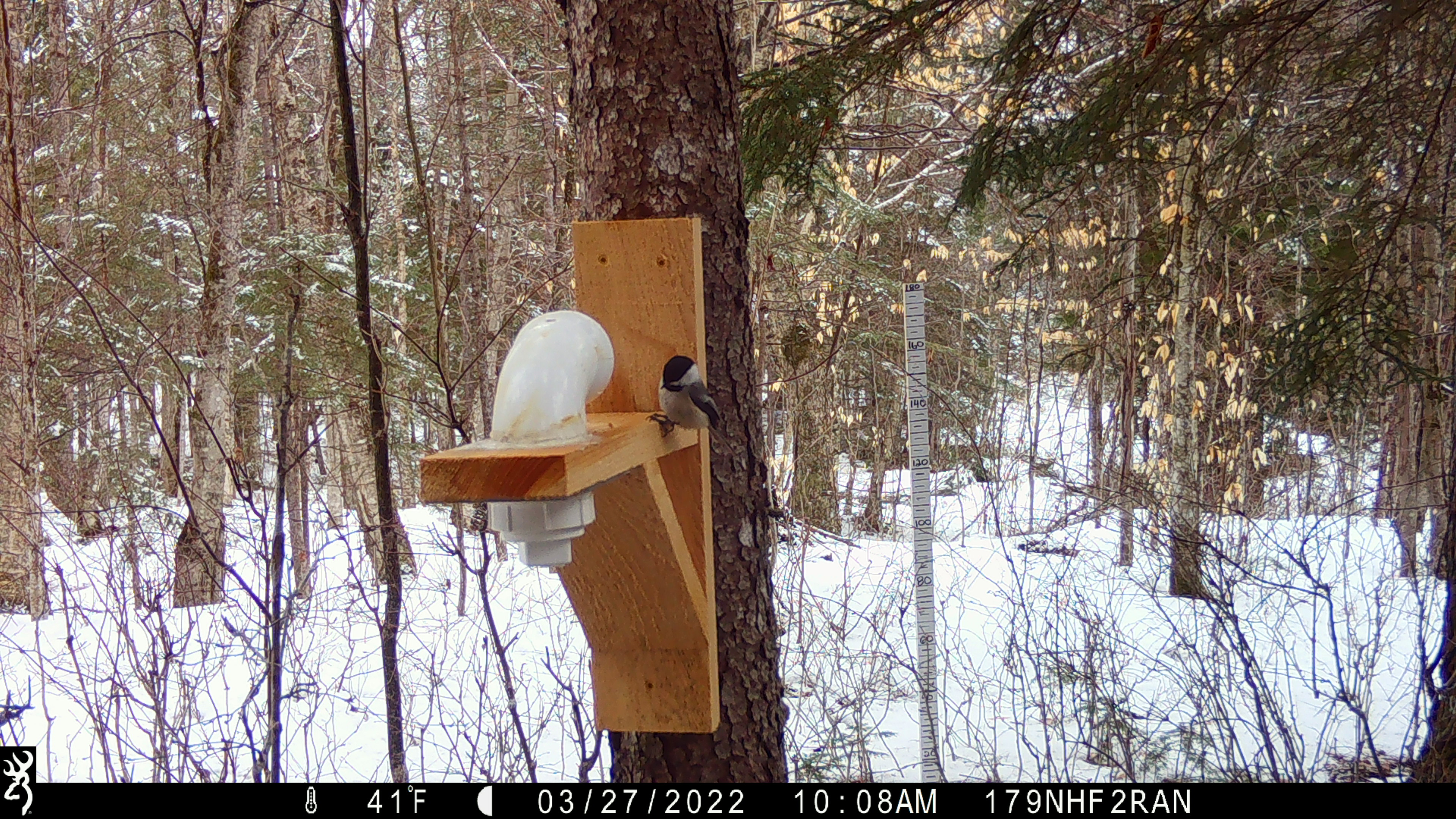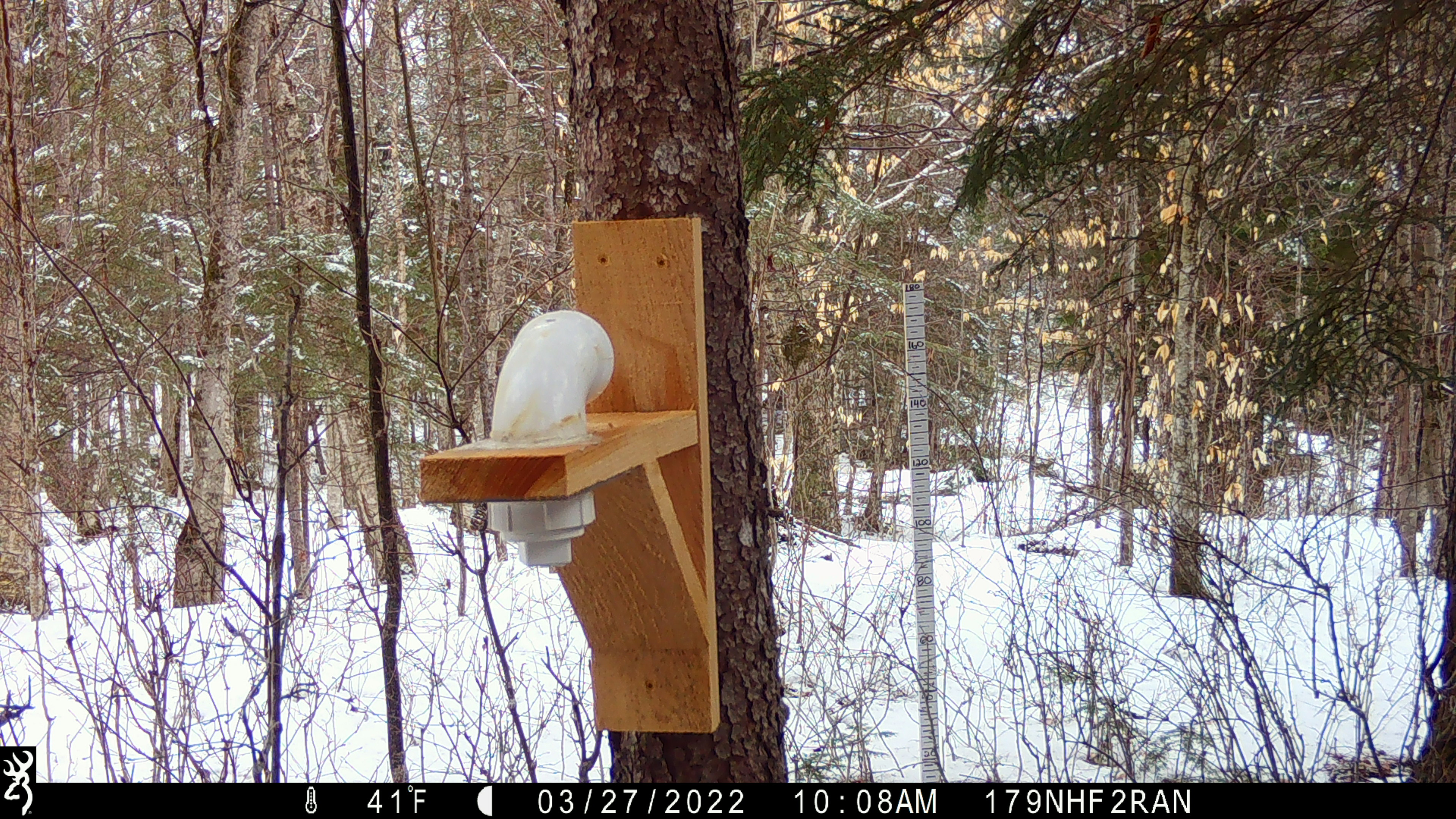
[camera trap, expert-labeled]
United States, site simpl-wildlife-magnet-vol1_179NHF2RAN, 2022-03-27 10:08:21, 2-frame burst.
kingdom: Animalia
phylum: Chordata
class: Aves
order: Passeriformes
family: Paridae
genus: Poecile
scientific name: Poecile atricapillus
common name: black-capped chickadee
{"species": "black-capped chickadee (Poecile atricapillus)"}